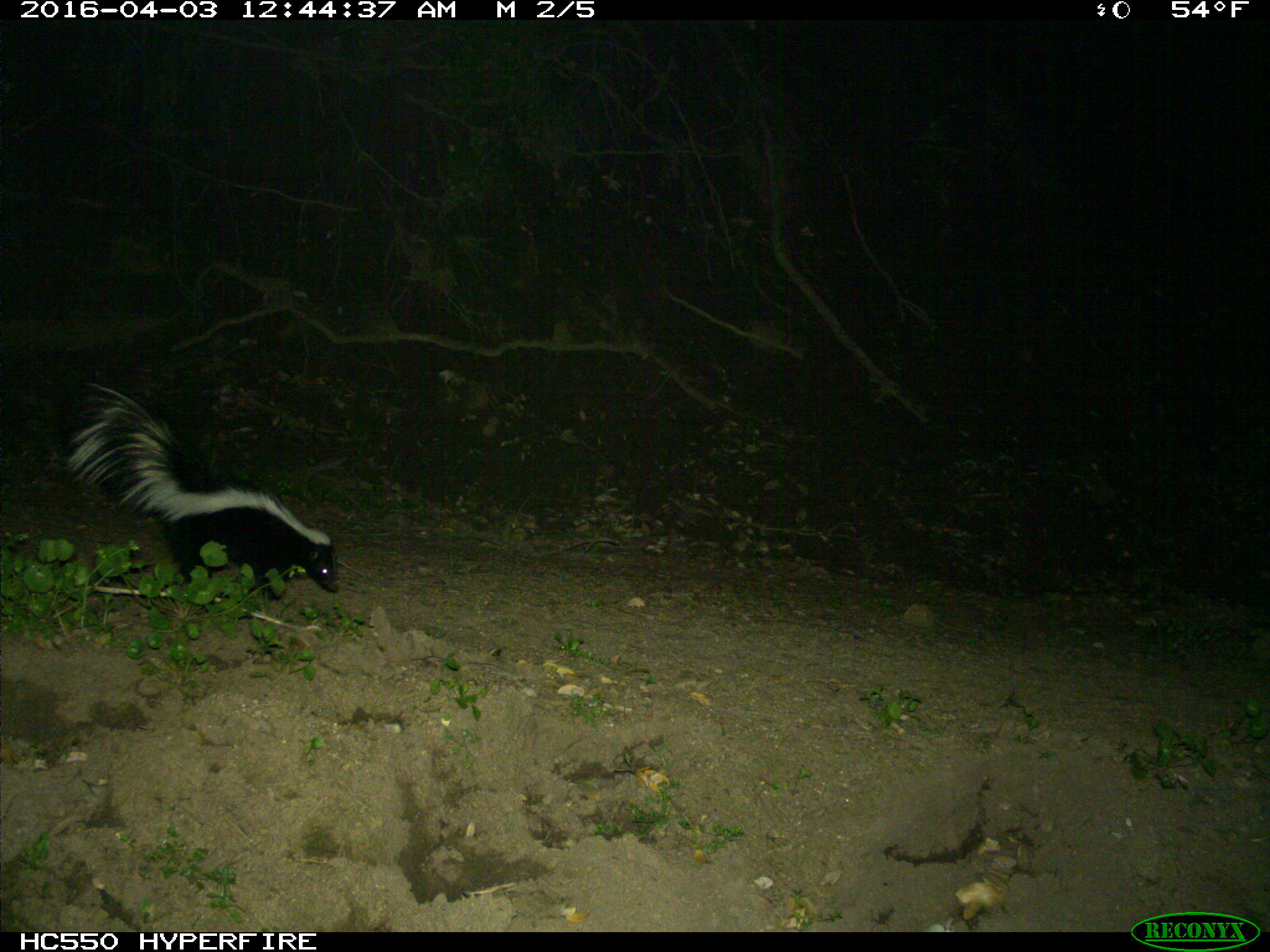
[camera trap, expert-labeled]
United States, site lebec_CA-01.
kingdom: Animalia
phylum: Chordata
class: Mammalia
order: Carnivora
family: Mephitidae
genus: Mephitis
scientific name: Mephitis mephitis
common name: striped skunk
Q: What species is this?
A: Mephitis mephitis (striped skunk).